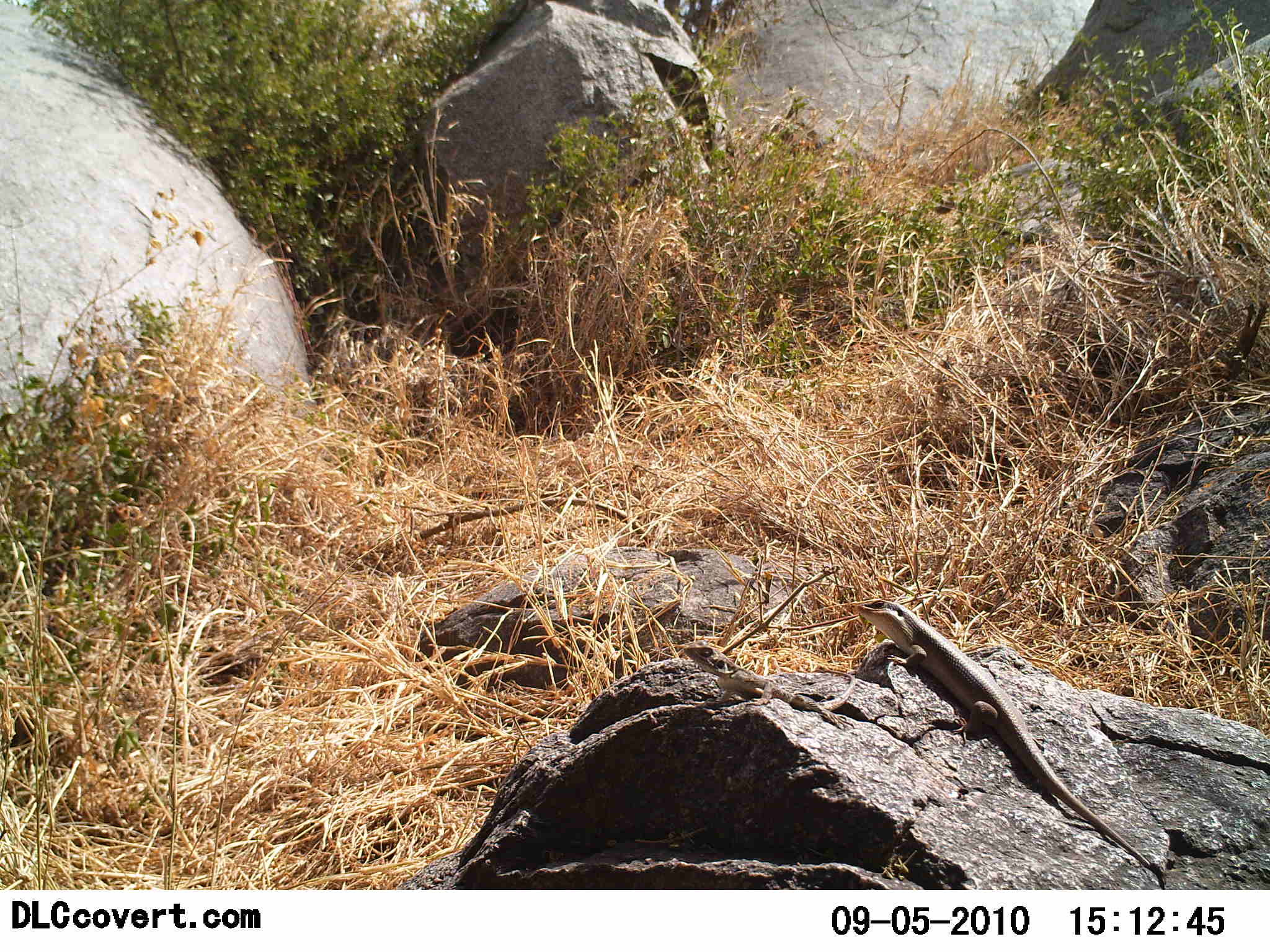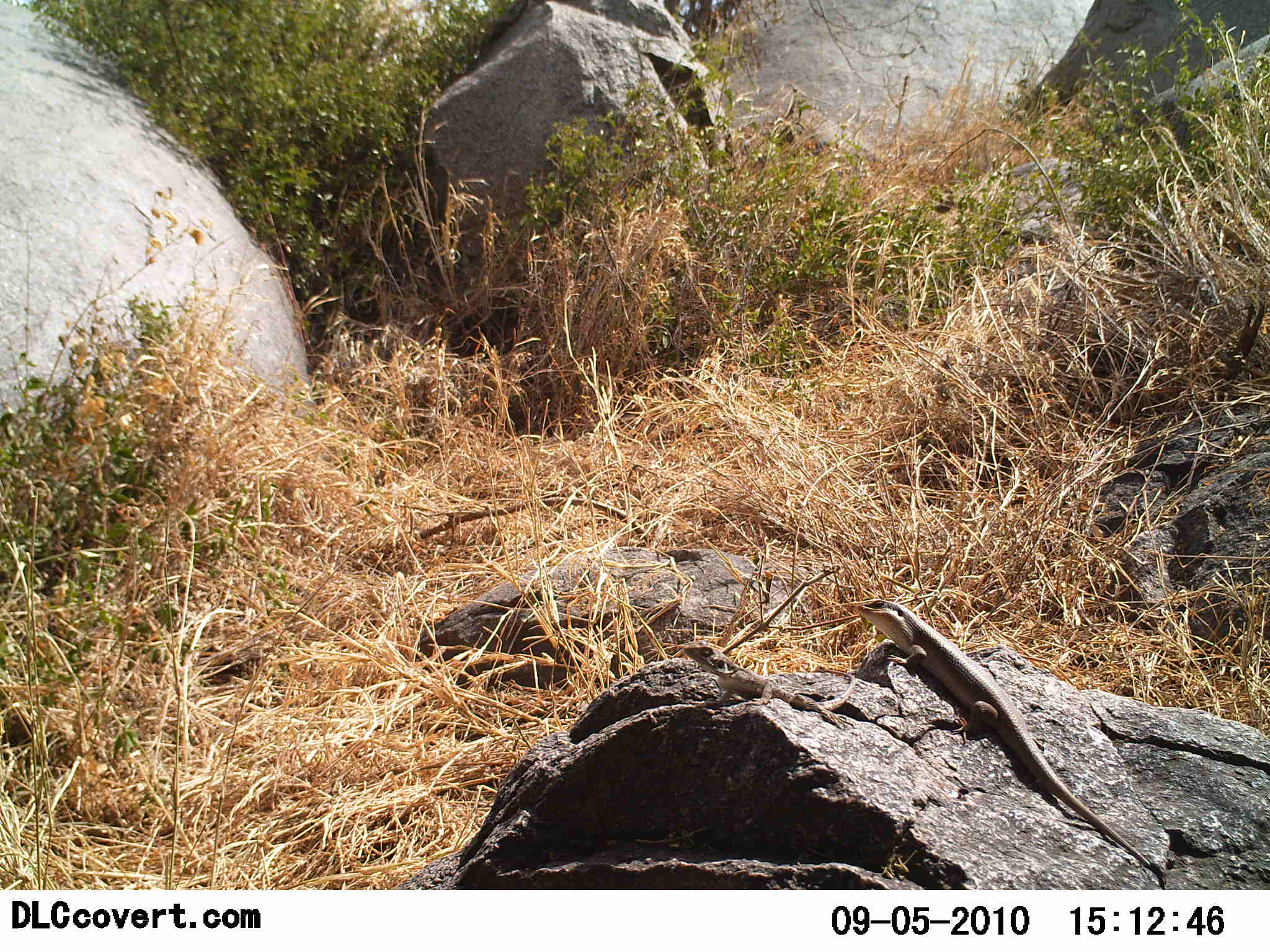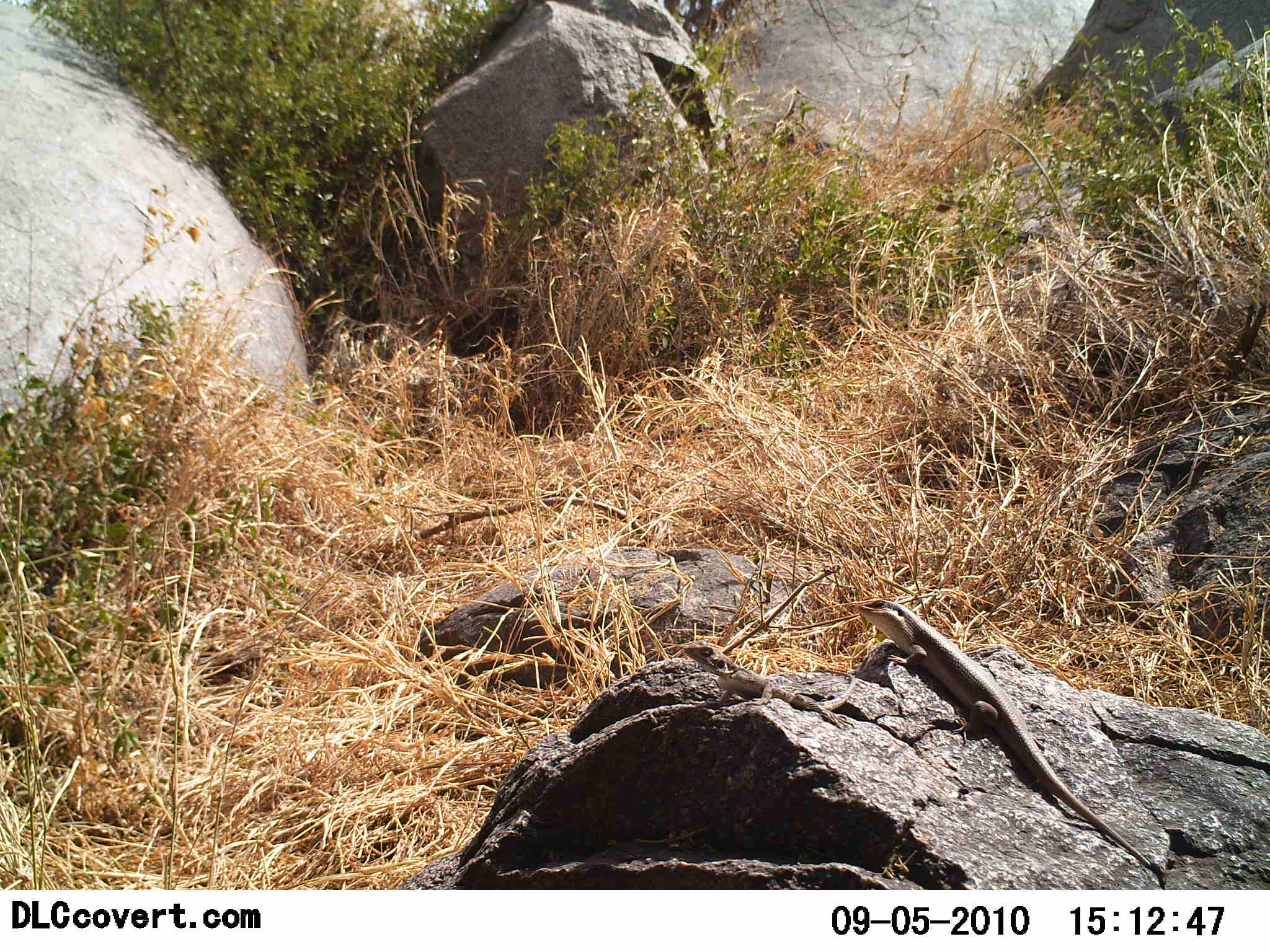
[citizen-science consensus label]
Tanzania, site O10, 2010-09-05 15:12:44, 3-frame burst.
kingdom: Animalia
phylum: Chordata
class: Reptilia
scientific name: Reptilia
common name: reptiles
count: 1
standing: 23%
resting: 92%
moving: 0%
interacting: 0%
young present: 0%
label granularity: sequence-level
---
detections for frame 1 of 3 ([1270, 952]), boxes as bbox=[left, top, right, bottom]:
animal: bbox=[850, 597, 1153, 869]; bbox=[681, 641, 859, 732]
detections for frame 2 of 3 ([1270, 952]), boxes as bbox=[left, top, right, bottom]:
animal: bbox=[849, 596, 1153, 867]; bbox=[683, 641, 859, 727]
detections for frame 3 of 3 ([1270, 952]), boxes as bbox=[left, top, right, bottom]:
animal: bbox=[852, 599, 1152, 866]; bbox=[681, 643, 858, 732]